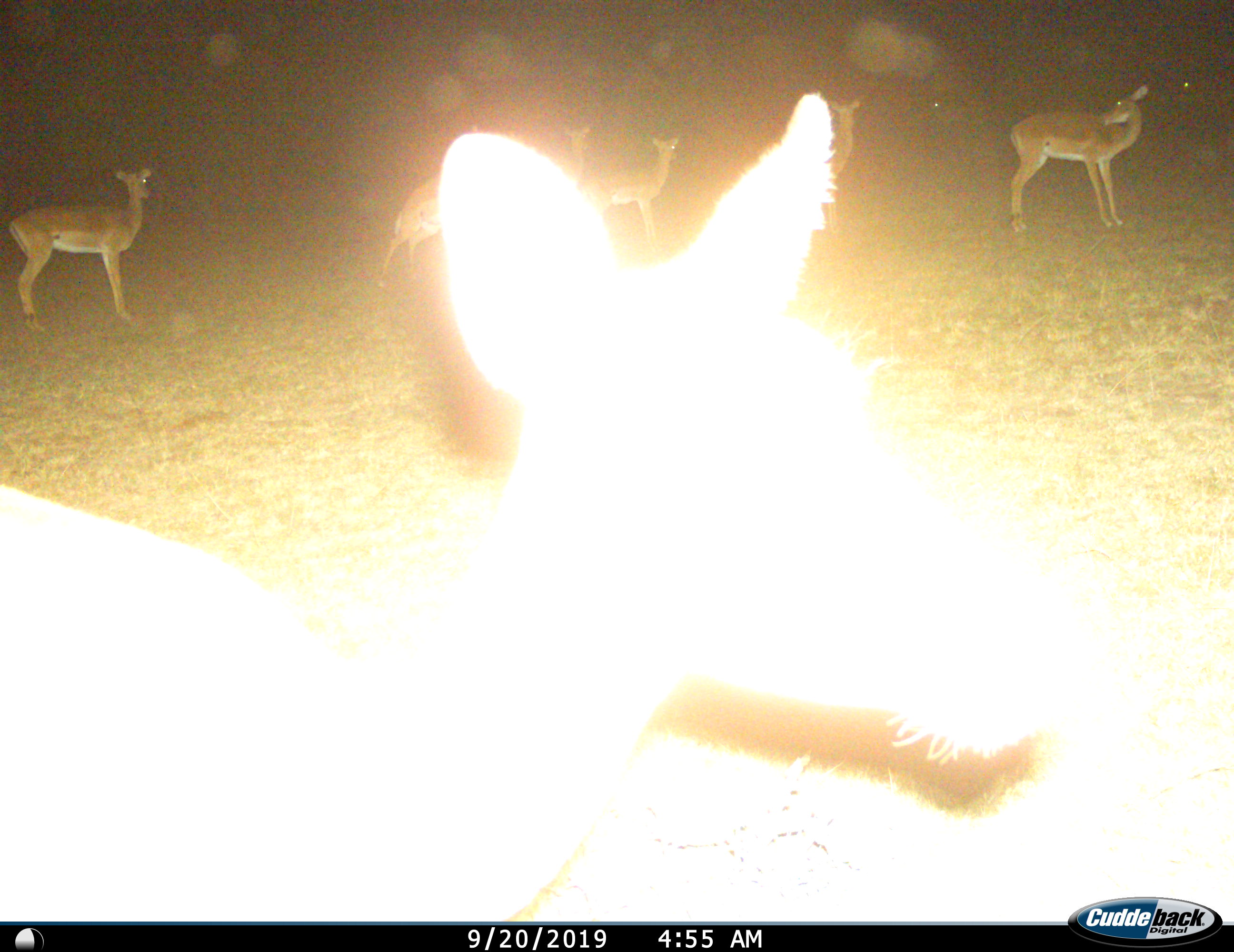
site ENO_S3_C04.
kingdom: Animalia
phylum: Chordata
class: Mammalia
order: Artiodactyla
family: Bovidae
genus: Aepyceros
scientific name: Aepyceros melampus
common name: impala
Impala (Aepyceros melampus), count 7. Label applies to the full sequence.